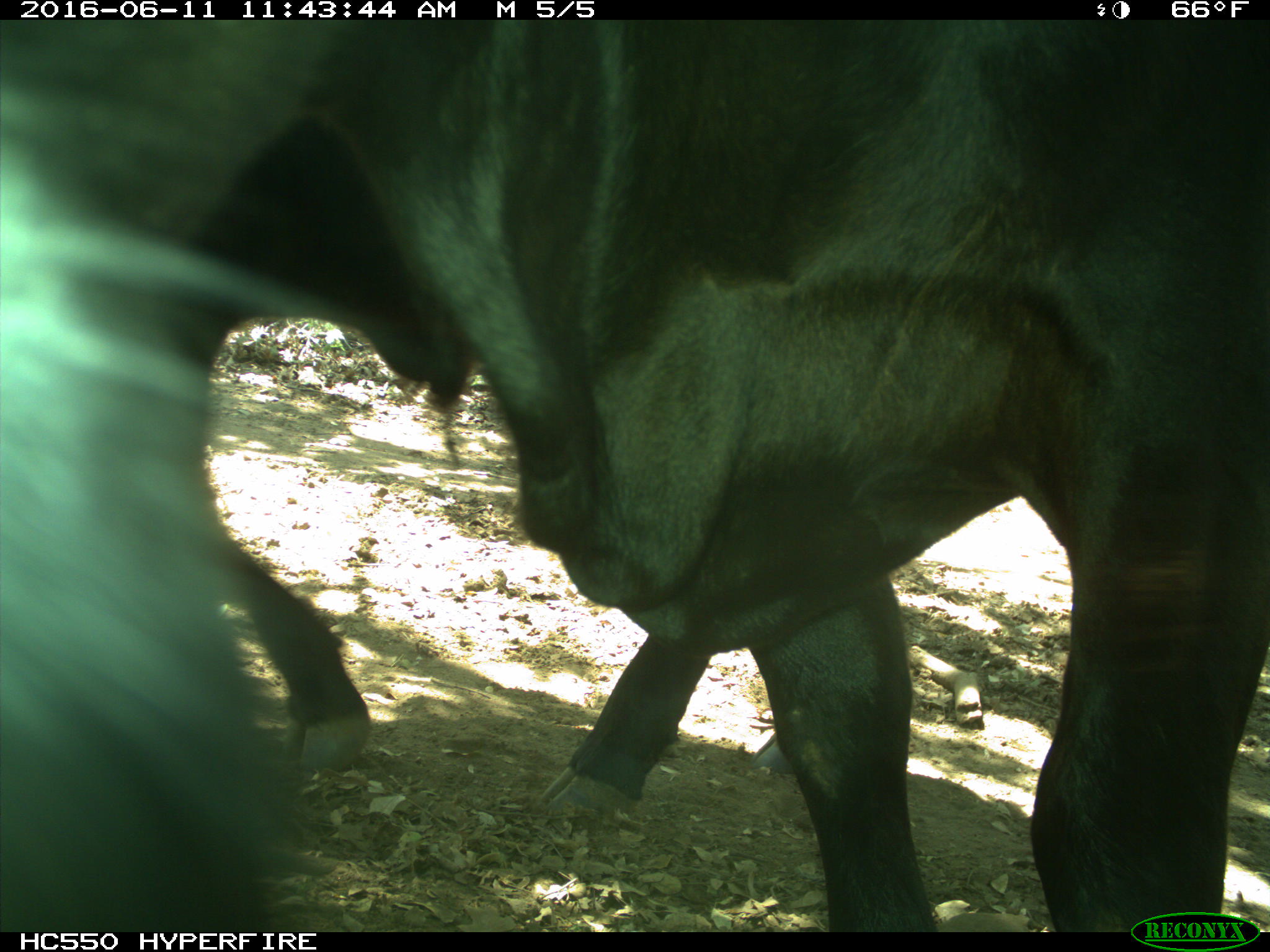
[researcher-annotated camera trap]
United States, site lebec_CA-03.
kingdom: Animalia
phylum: Chordata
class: Mammalia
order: Artiodactyla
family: Bovidae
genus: Bos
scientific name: Bos taurus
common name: domestic cow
Bos taurus (domestic cow).